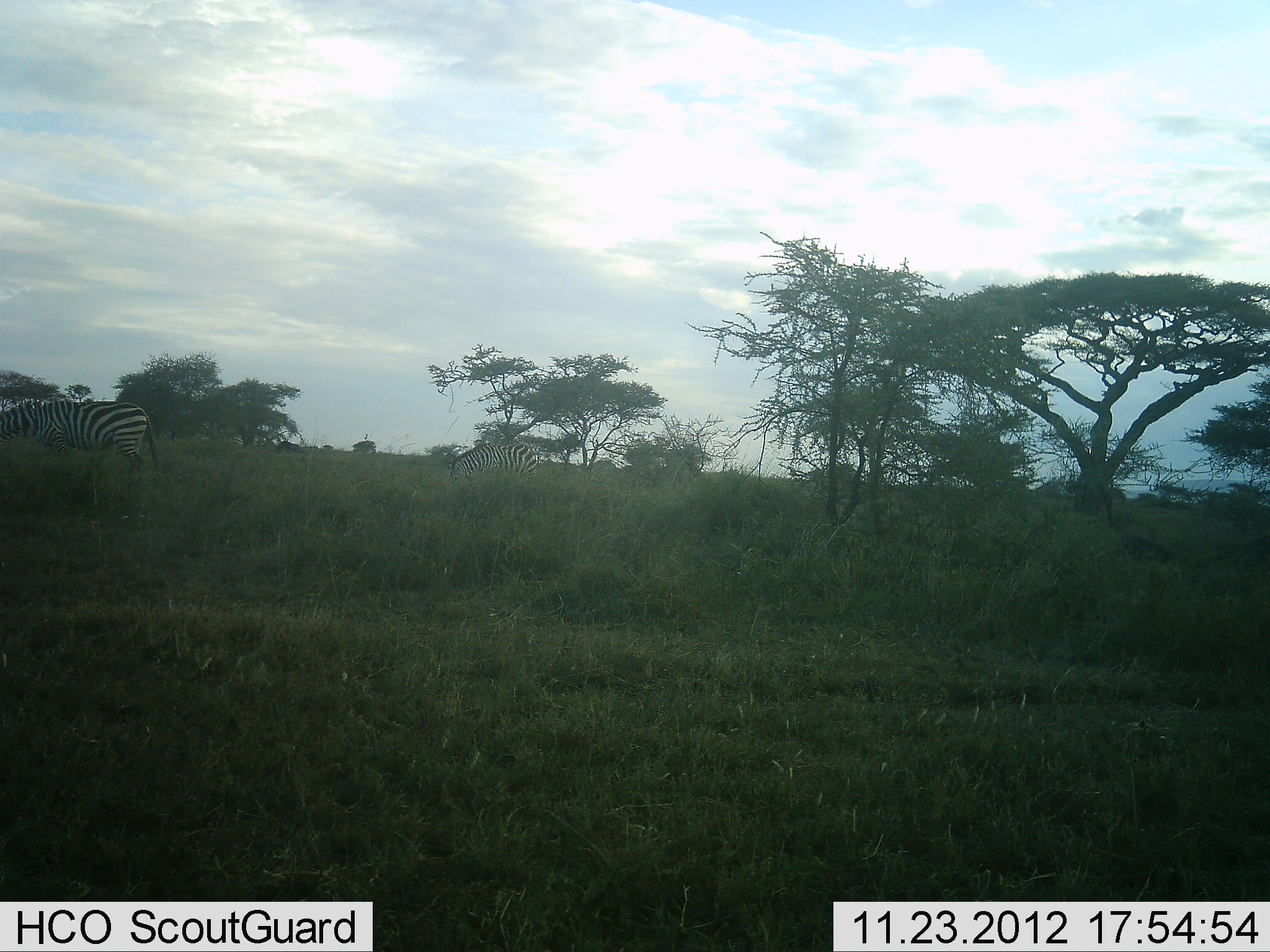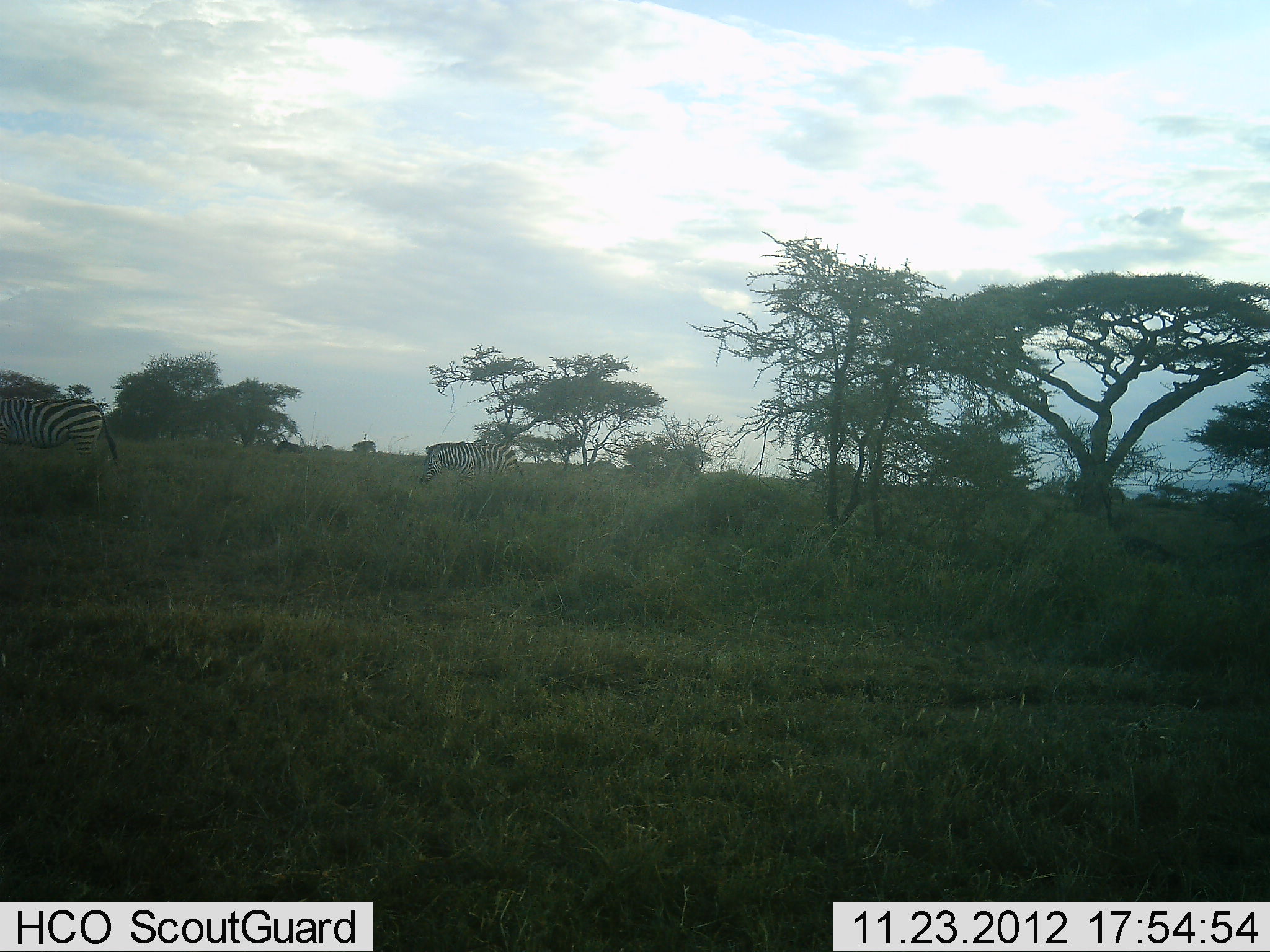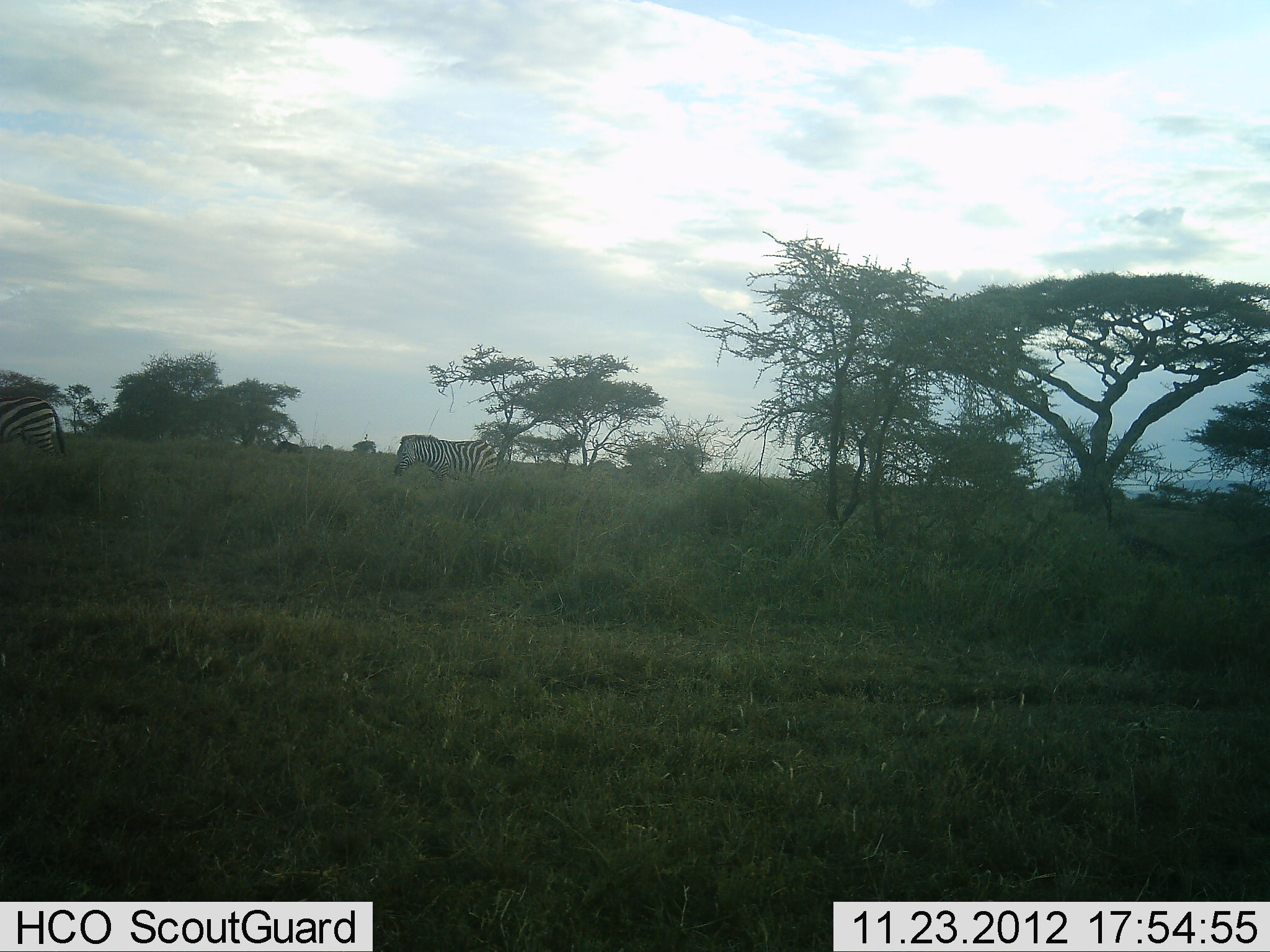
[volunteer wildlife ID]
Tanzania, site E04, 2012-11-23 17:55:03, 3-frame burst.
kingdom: Animalia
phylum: Chordata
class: Mammalia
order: Perissodactyla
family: Equidae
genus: Equus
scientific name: Equus quagga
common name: plains zebra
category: zebra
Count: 2.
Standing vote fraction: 16%.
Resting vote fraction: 0%.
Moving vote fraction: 86%.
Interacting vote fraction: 0%.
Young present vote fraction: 0%.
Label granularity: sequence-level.